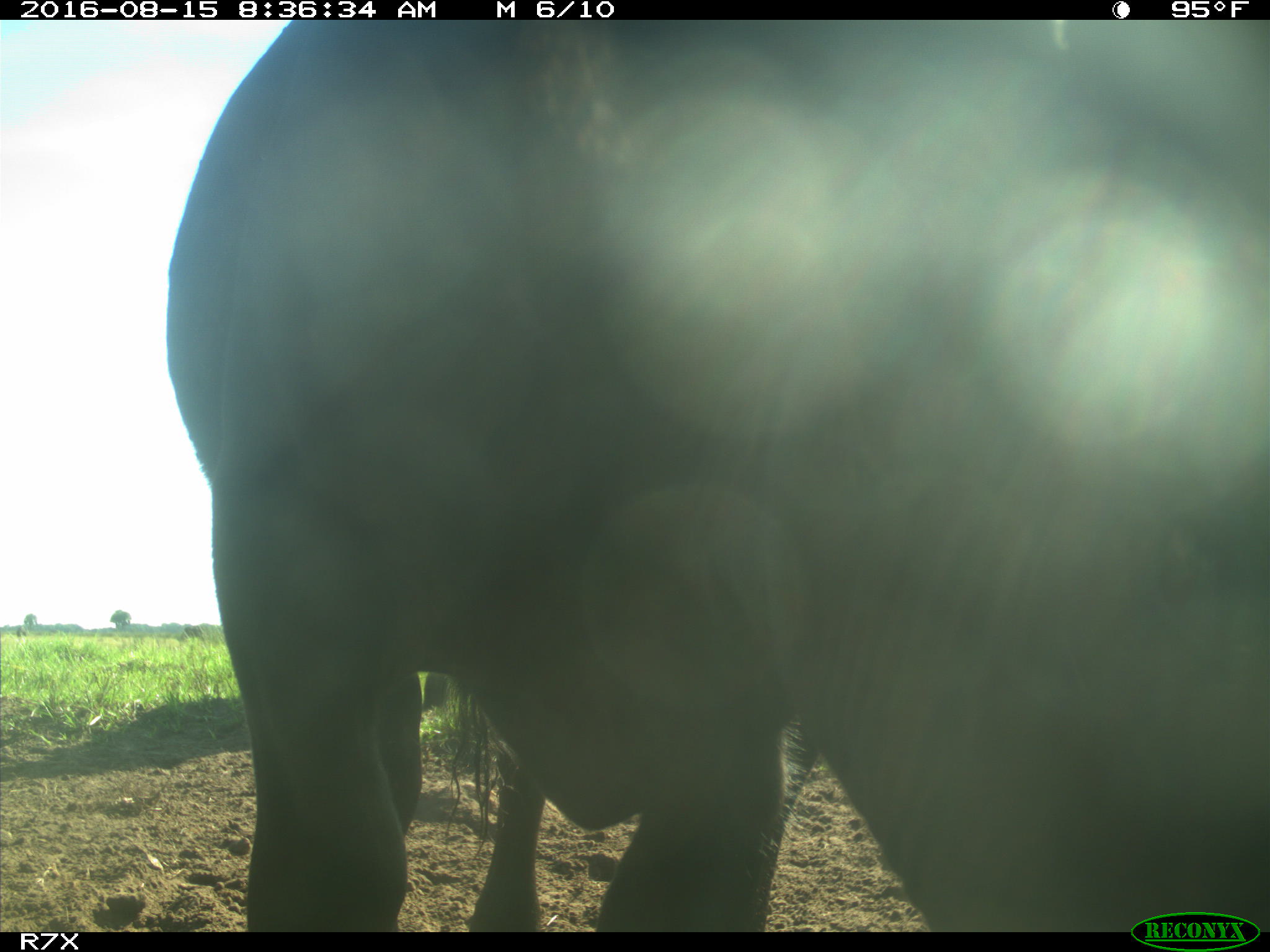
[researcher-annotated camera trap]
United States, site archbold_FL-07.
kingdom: Animalia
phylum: Chordata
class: Mammalia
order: Artiodactyla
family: Bovidae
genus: Bos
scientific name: Bos taurus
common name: domestic cow